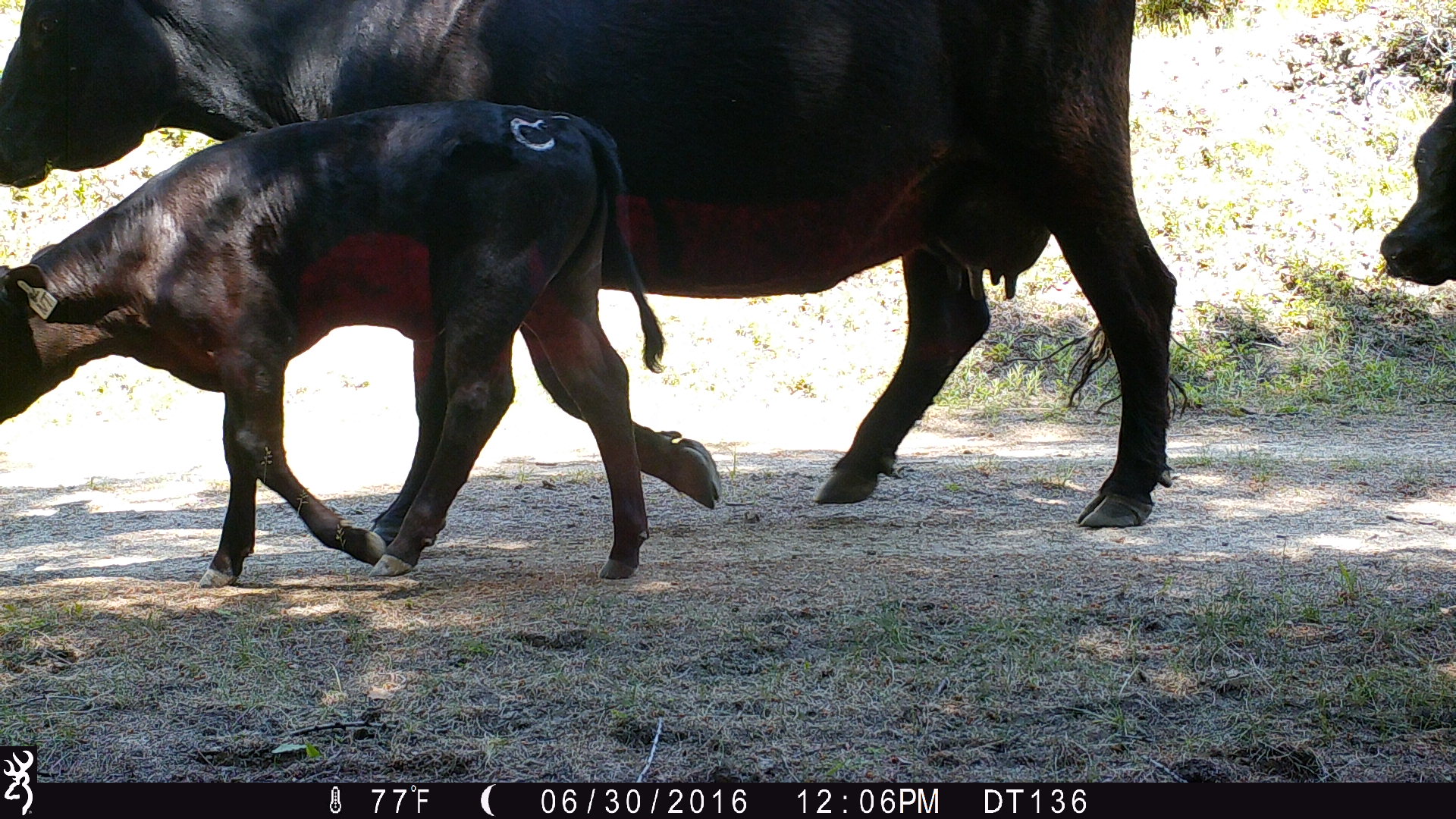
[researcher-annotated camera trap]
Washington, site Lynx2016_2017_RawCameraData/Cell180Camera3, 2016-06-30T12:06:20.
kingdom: Animalia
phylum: Chordata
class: Mammalia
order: Artiodactyla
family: Bovidae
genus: Bos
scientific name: Bos taurus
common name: domestic cattle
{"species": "domestic cattle (Bos taurus)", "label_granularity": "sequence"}